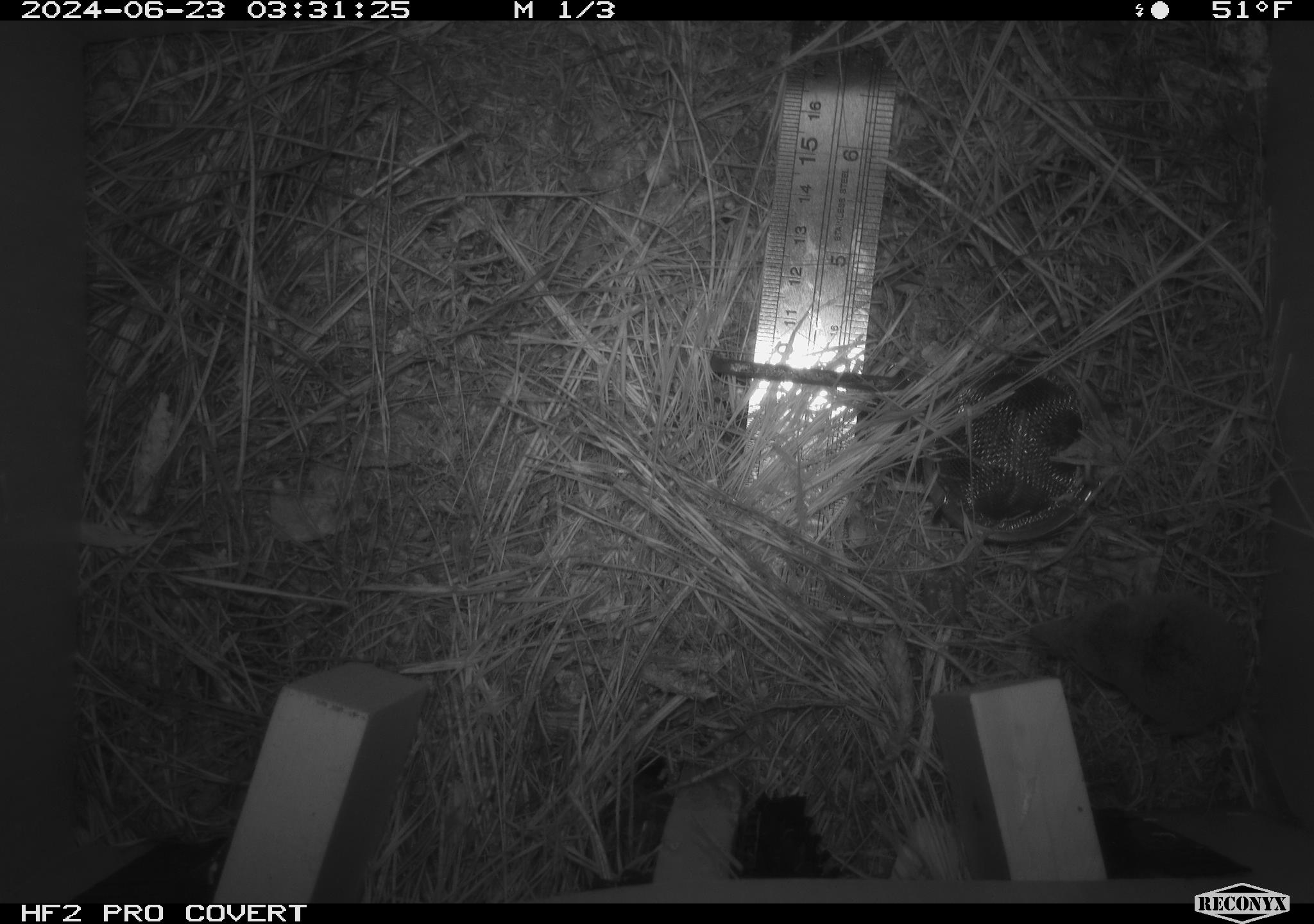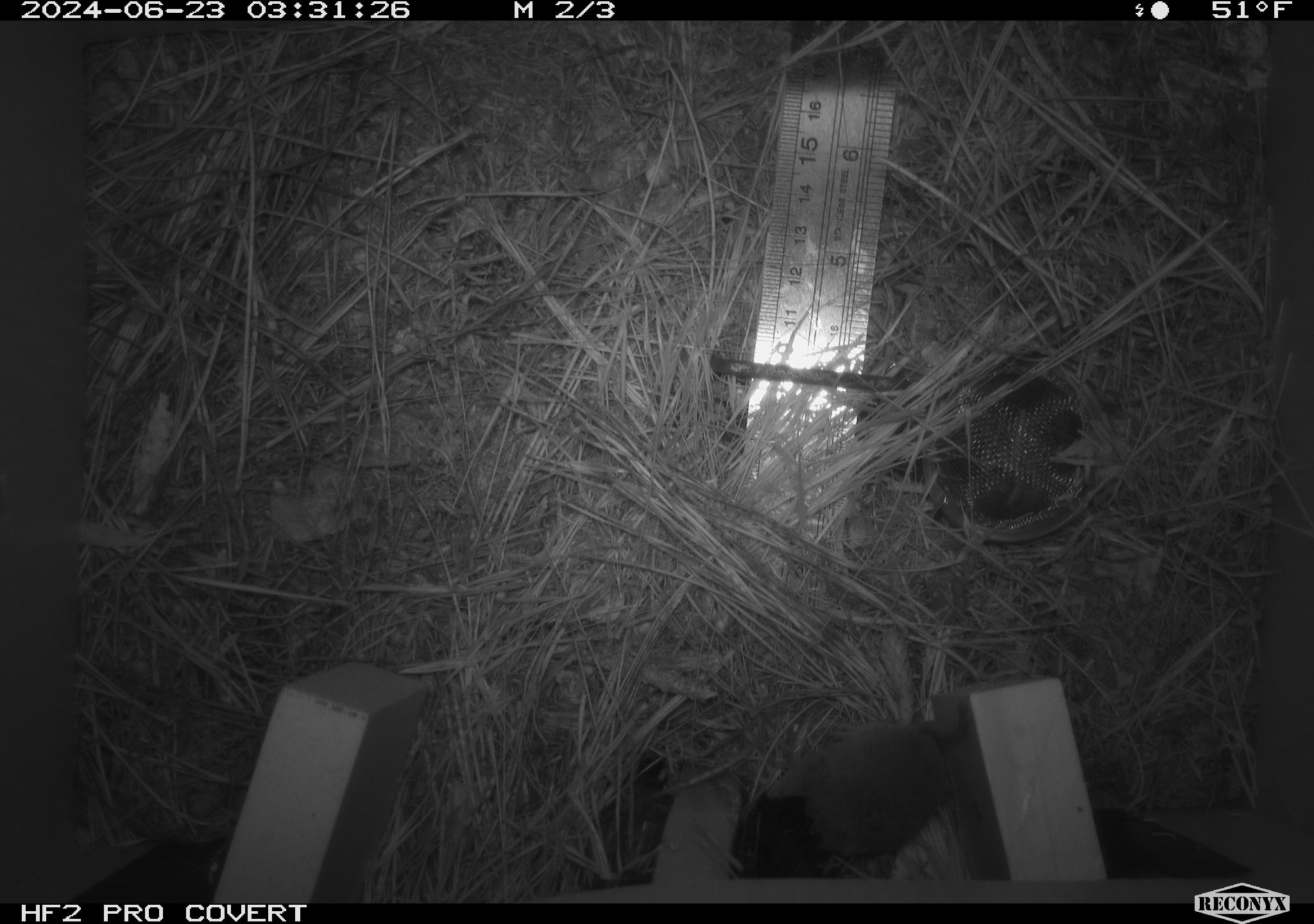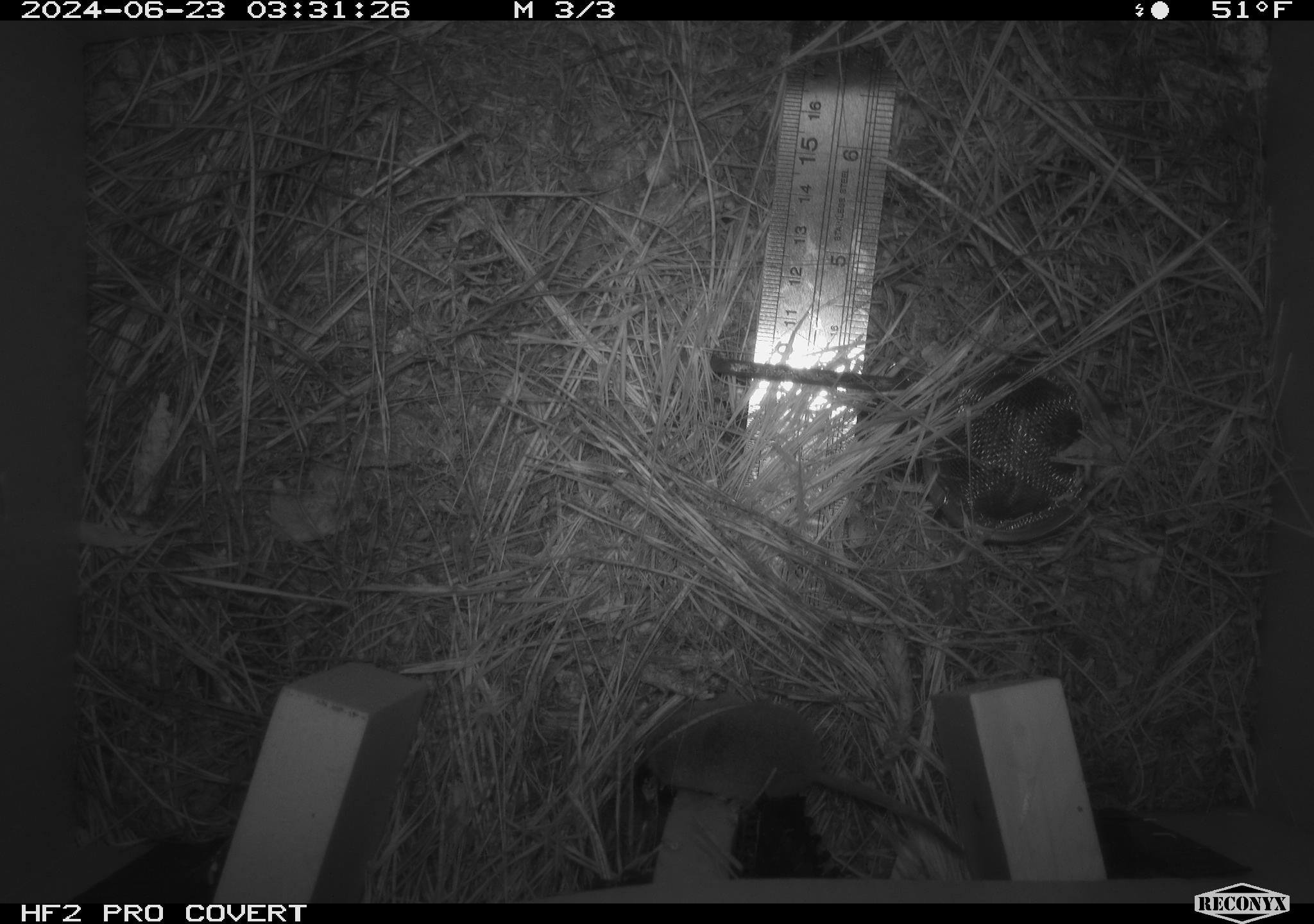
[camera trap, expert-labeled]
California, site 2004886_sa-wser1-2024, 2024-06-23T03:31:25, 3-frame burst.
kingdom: Animalia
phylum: Chordata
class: Amphibia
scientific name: Amphibia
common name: amphibian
Amphibian (Amphibia).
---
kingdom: Animalia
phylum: Chordata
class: Mammalia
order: Eulipotyphla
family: Soricidae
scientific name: Soricidae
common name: shrews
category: soricidae family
Soricidae family (shrews) (Soricidae).